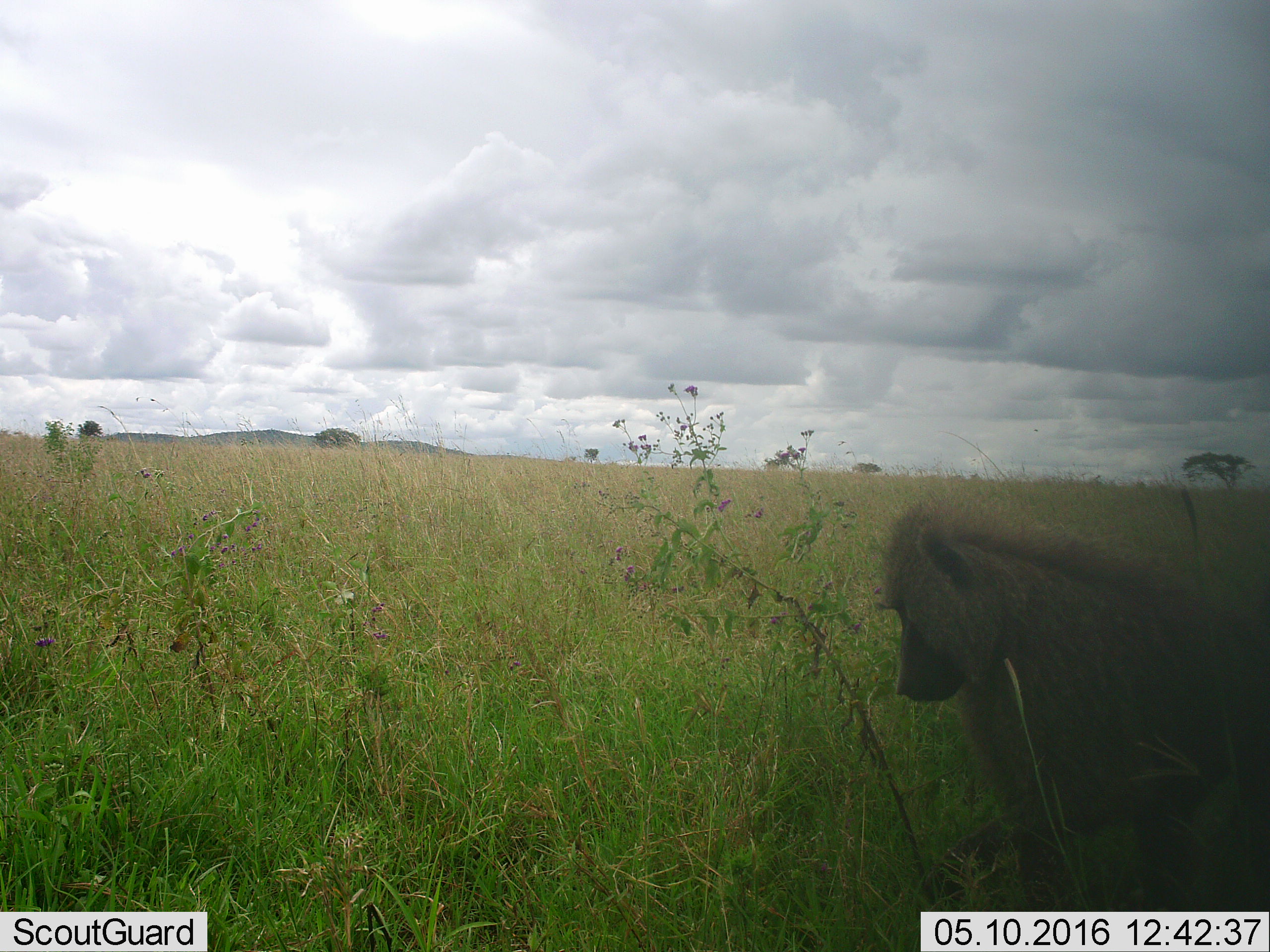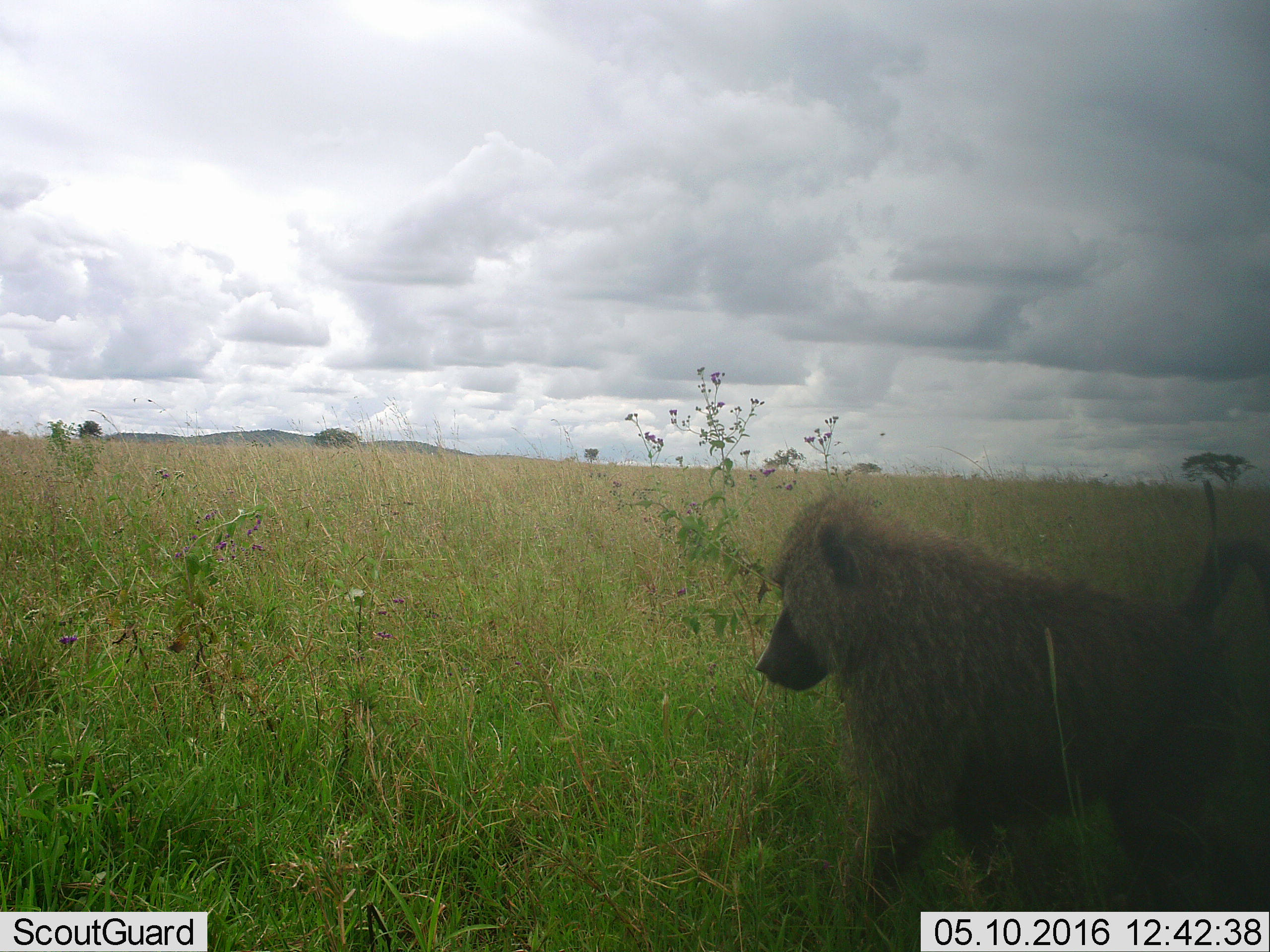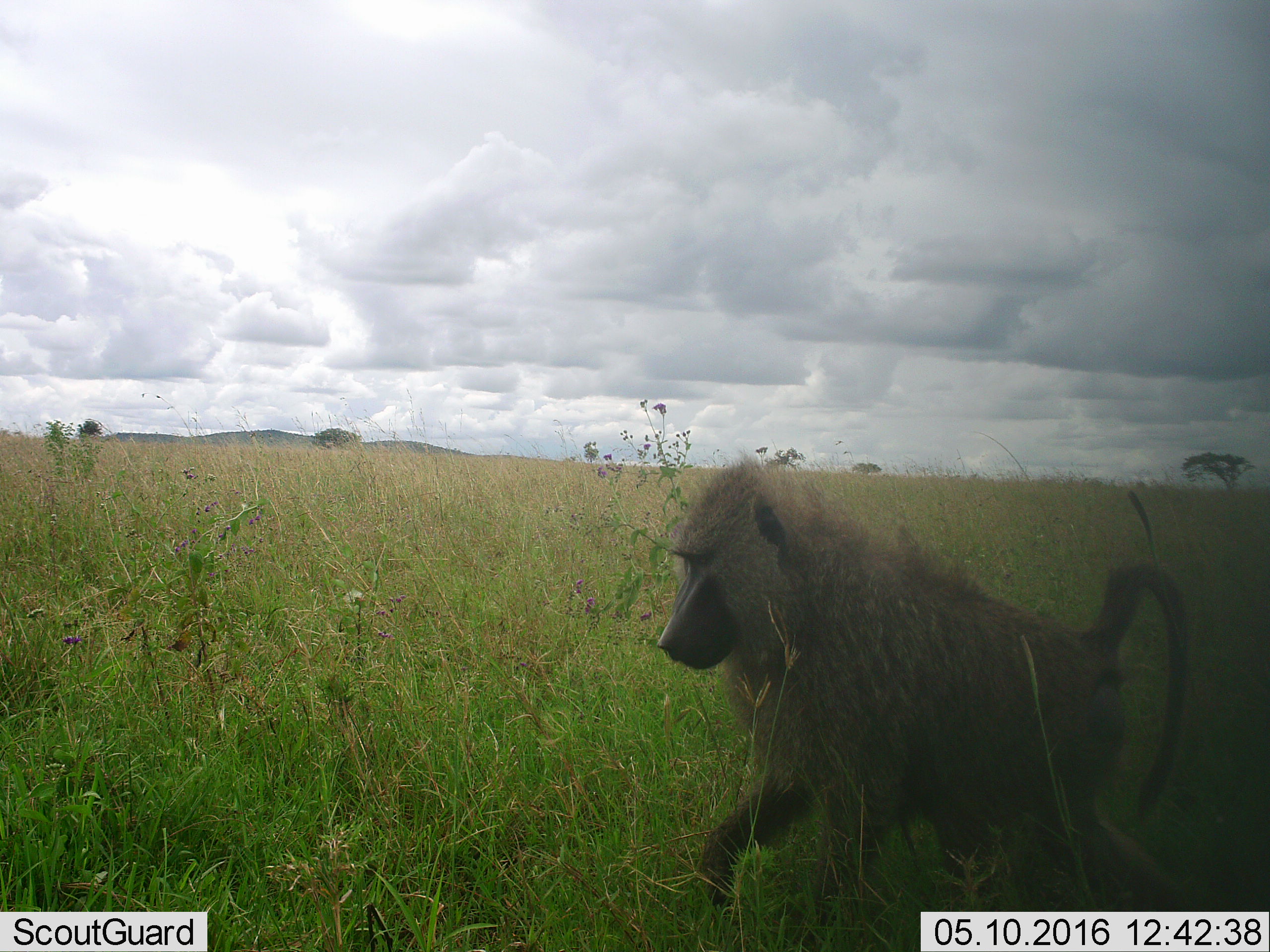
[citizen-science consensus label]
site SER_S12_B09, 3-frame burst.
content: unidentified animal